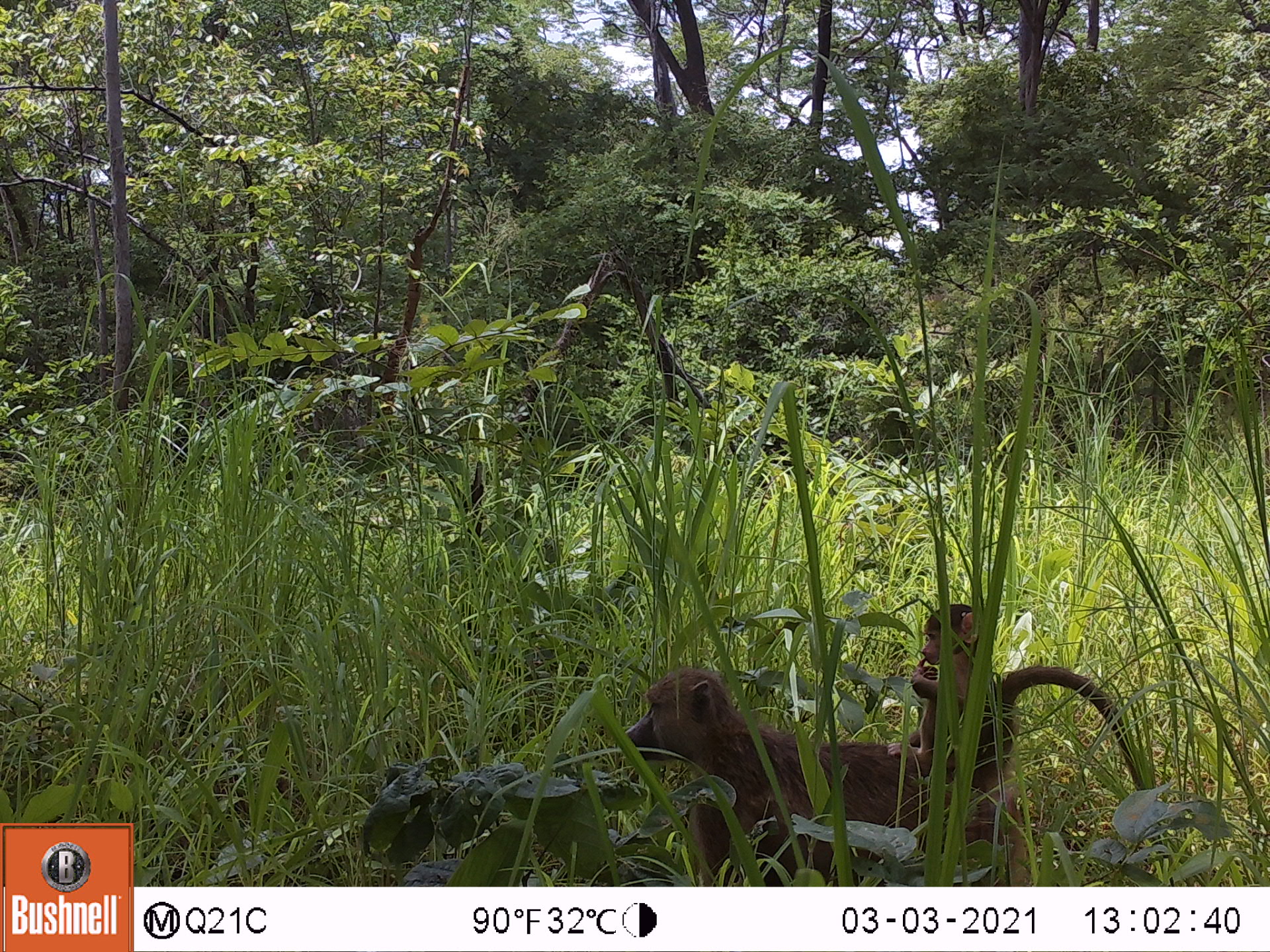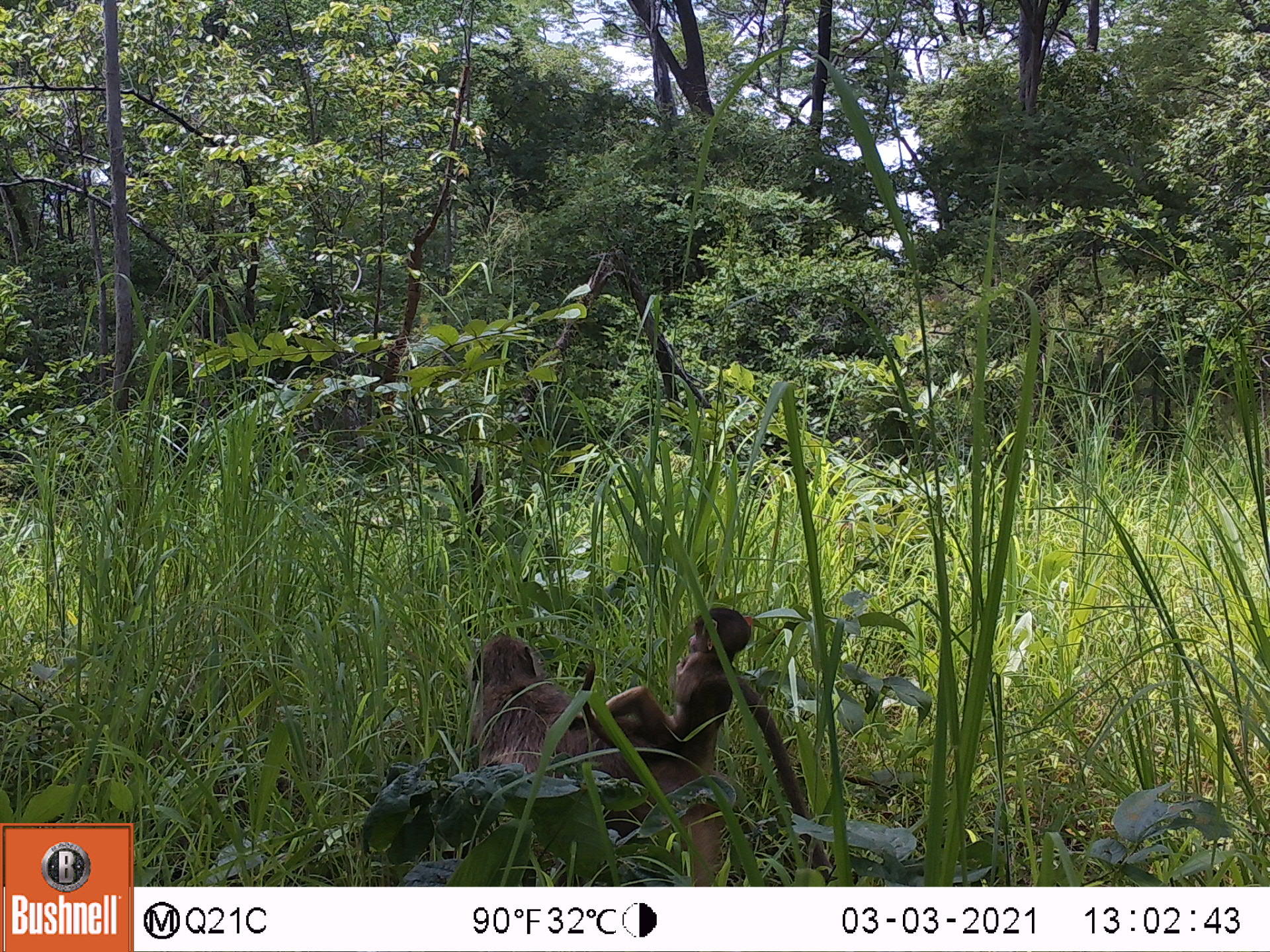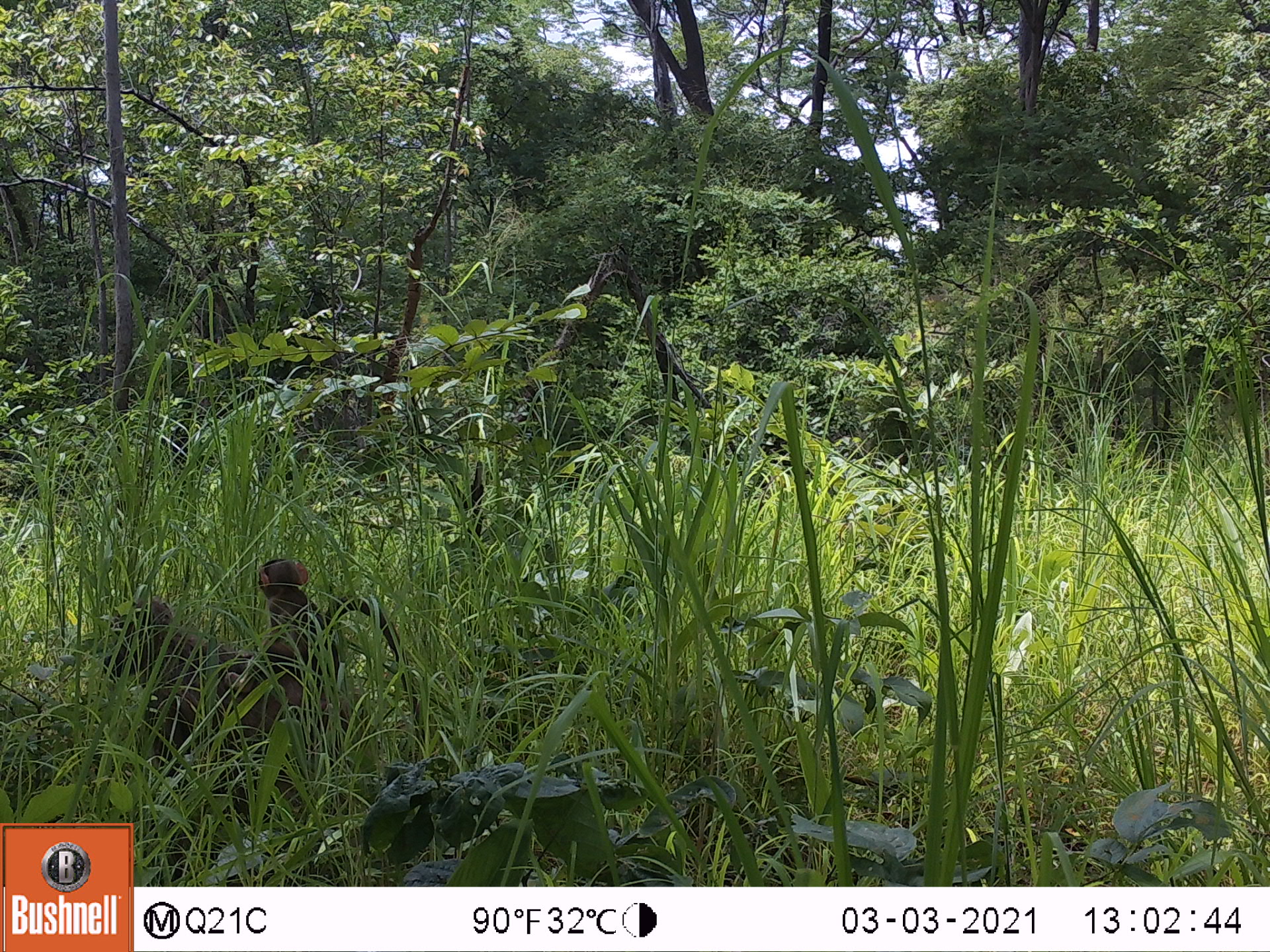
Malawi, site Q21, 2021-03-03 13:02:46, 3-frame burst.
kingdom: Animalia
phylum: Chordata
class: Mammalia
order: Primates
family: Cercopithecidae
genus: Papio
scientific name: Papio cynocephalus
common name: yellow baboon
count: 2